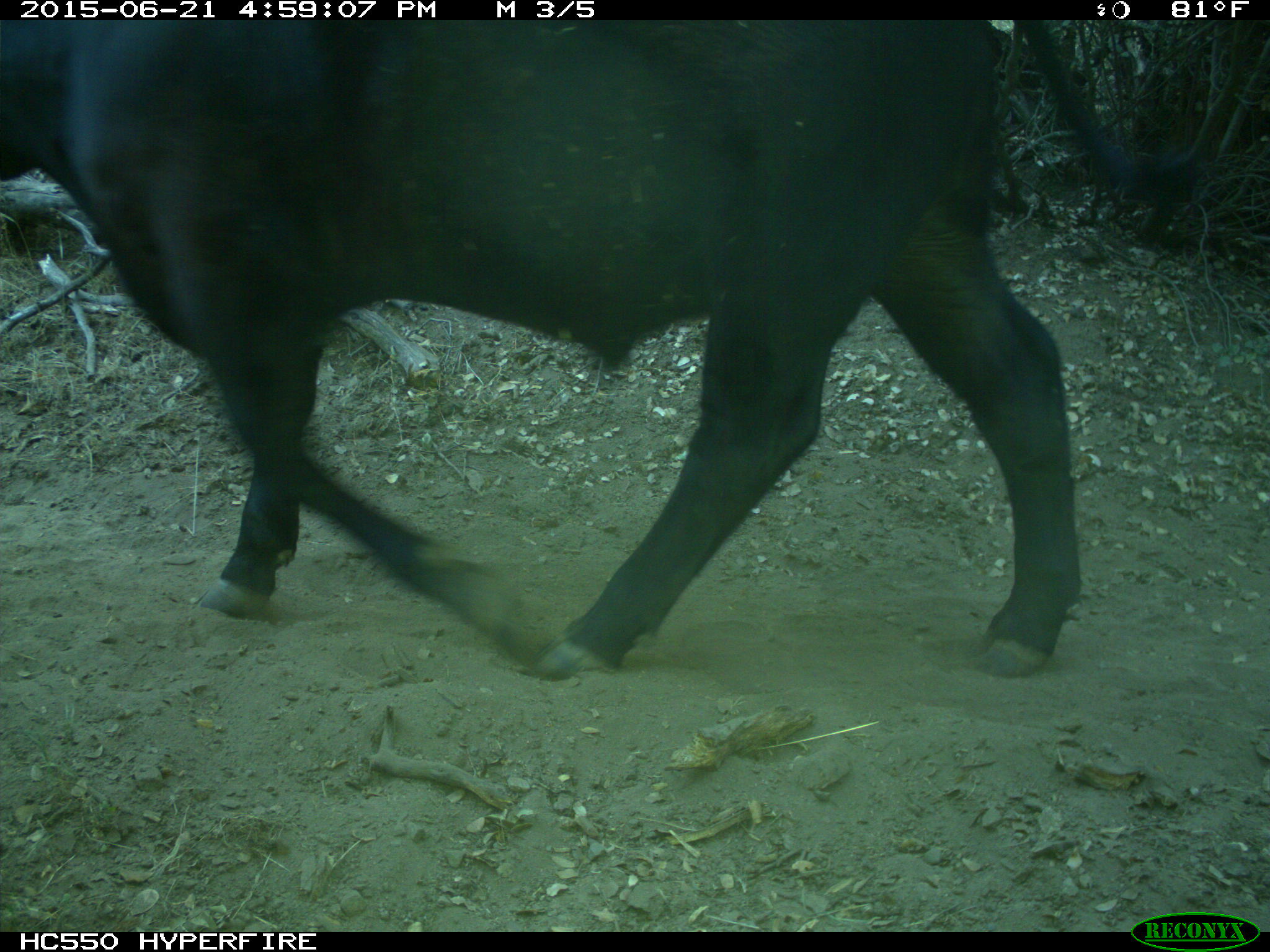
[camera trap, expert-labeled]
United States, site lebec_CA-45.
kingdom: Animalia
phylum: Chordata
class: Mammalia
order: Artiodactyla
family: Bovidae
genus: Bos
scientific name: Bos taurus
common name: domestic cow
Bos taurus (domestic cow).